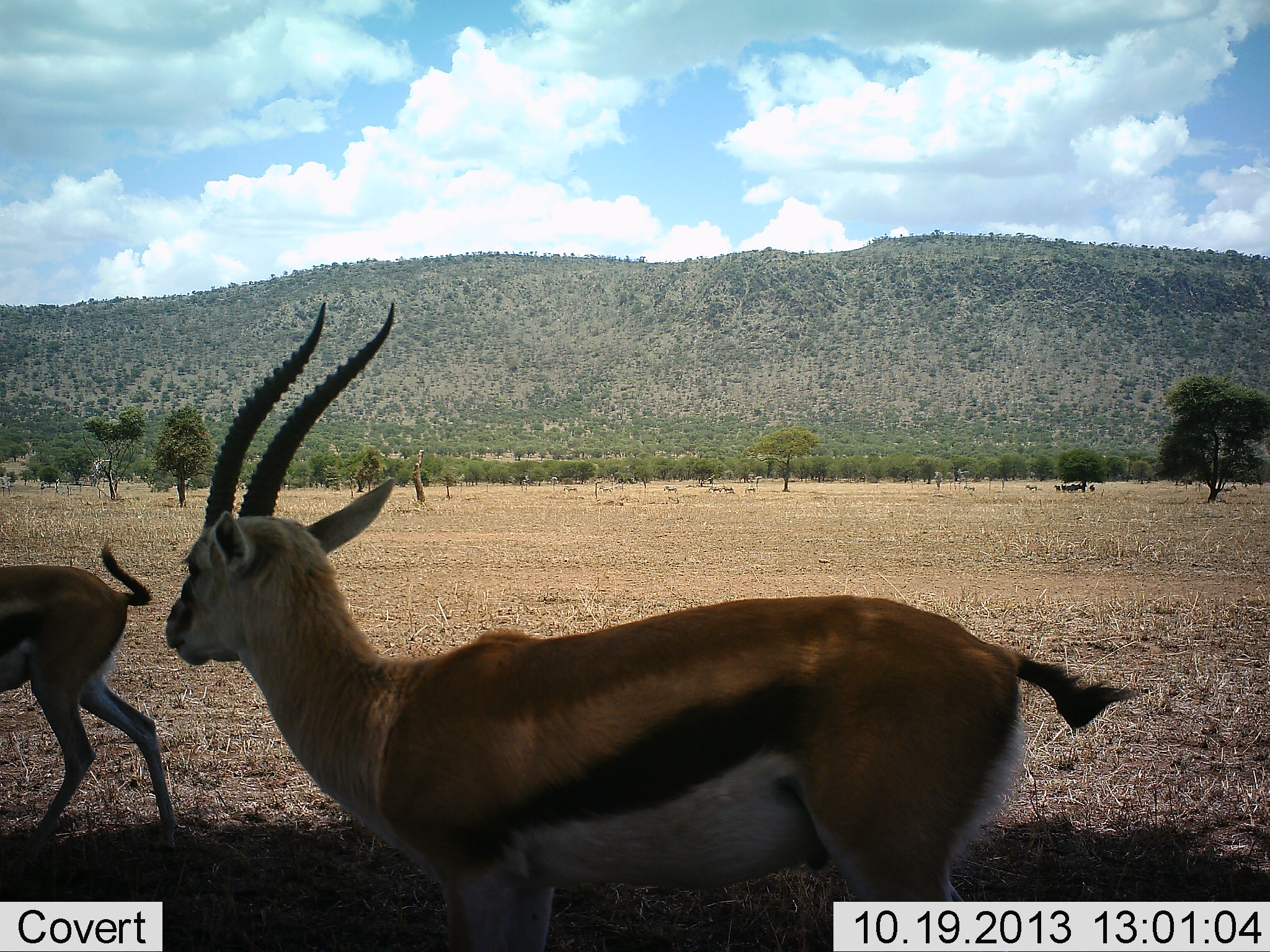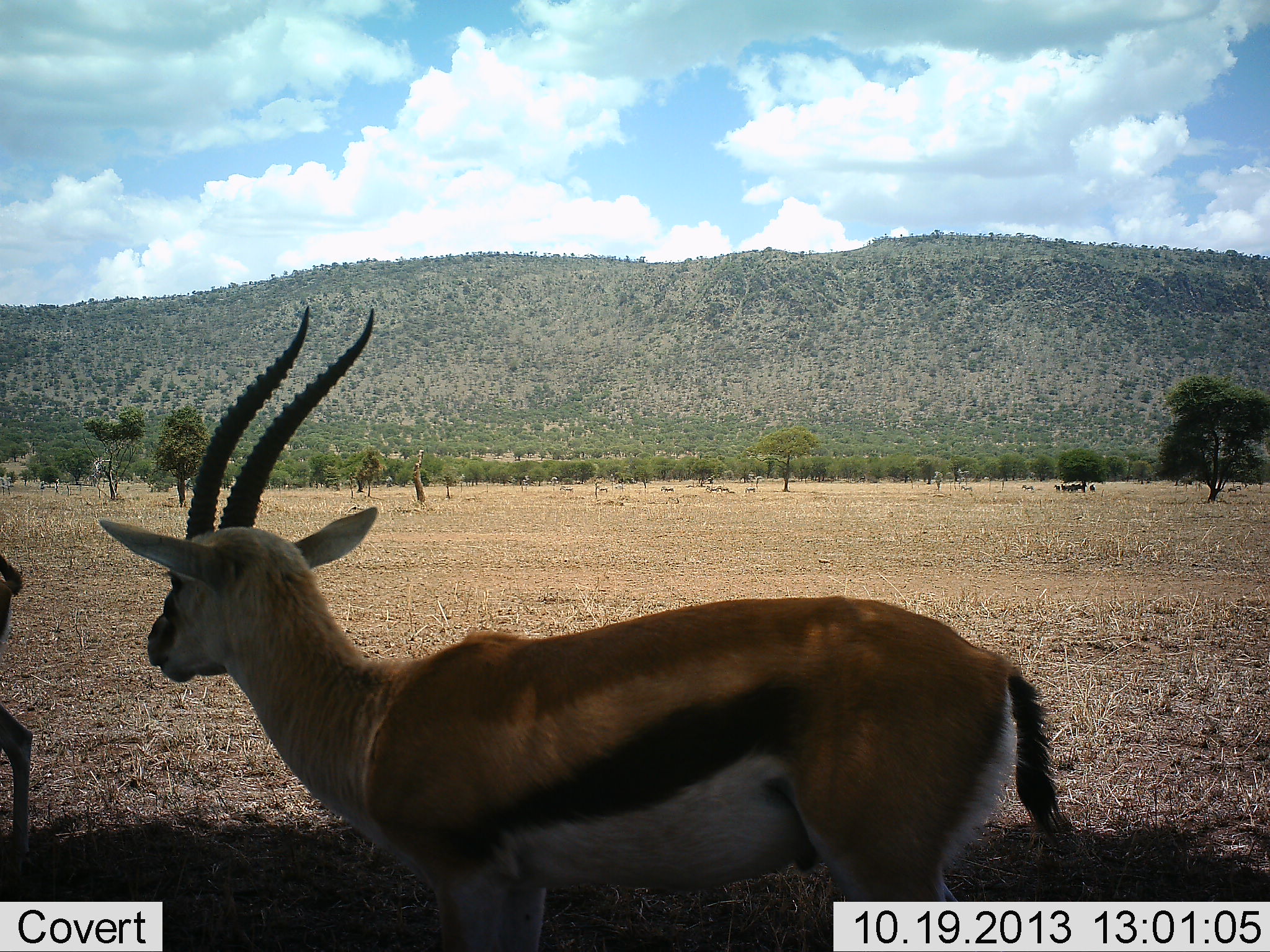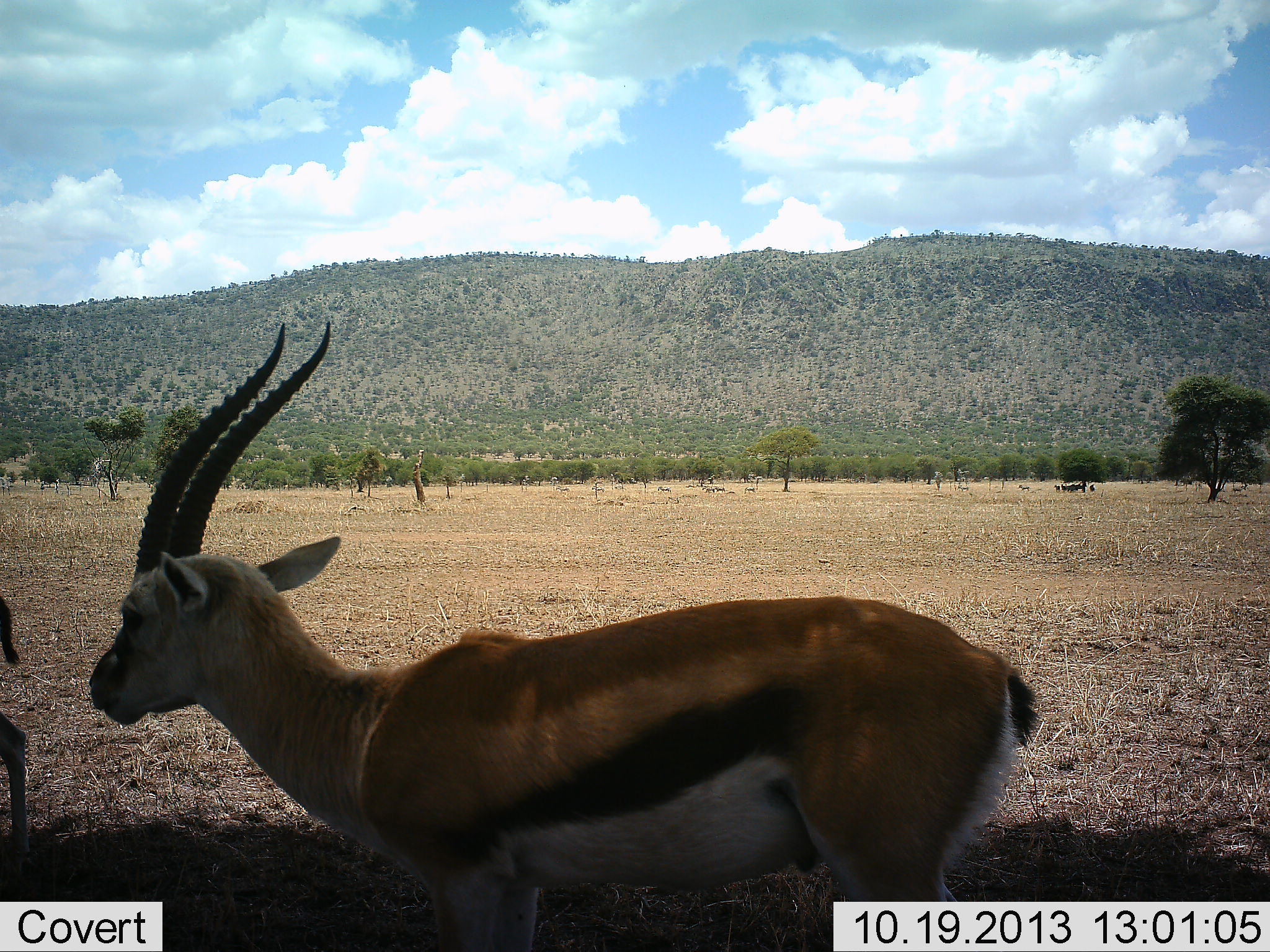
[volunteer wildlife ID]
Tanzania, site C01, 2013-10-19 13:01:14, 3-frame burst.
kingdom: Animalia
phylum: Chordata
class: Mammalia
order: Artiodactyla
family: Bovidae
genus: Eudorcas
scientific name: Eudorcas thomsonii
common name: thomson's gazelle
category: gazellethomsons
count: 2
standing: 92%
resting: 0%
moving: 67%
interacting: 0%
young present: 0%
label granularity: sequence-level